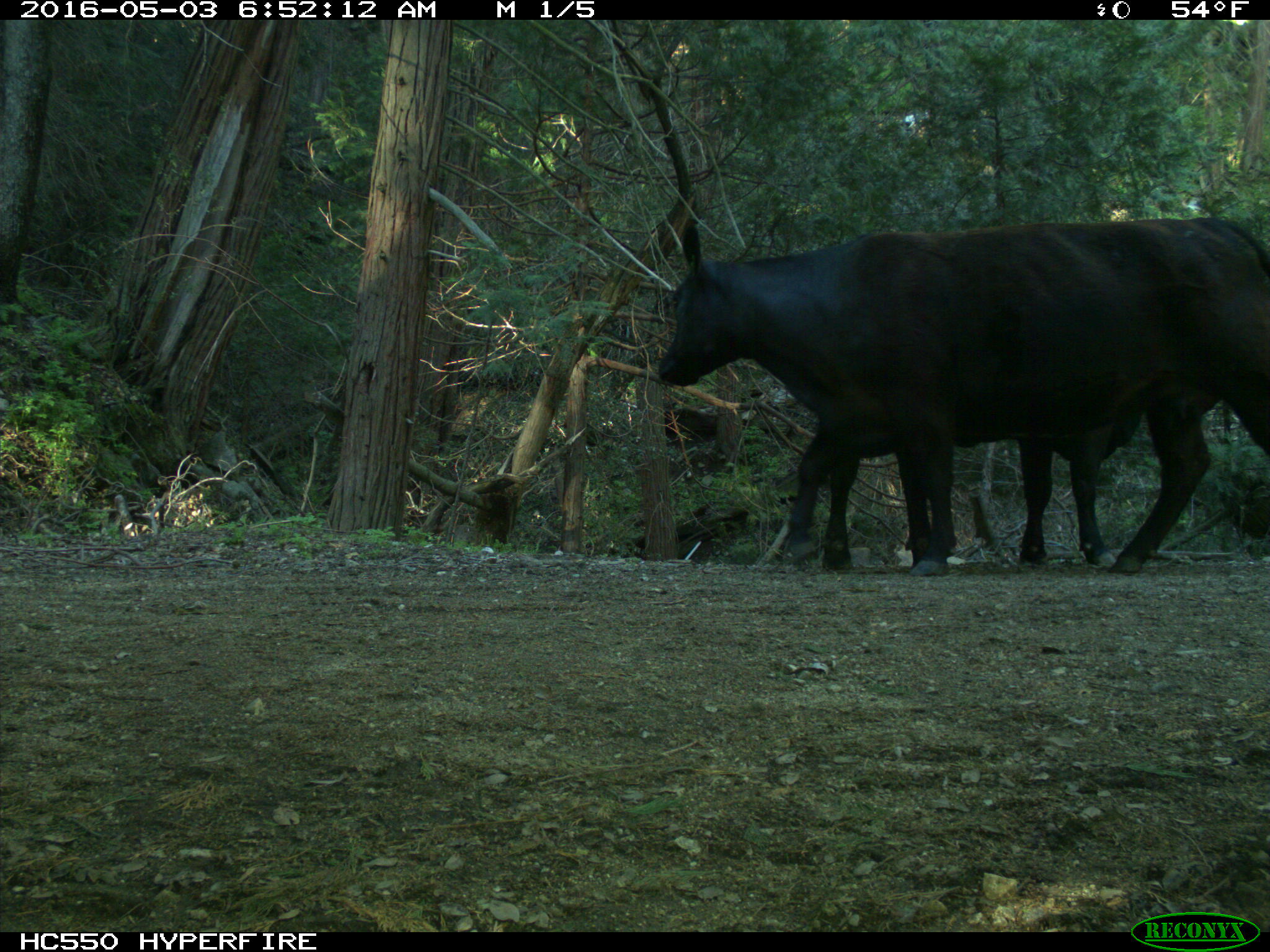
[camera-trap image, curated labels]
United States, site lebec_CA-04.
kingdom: Animalia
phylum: Chordata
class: Mammalia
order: Artiodactyla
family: Bovidae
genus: Bos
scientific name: Bos taurus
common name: domestic cow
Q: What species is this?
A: Bos taurus (domestic cow).